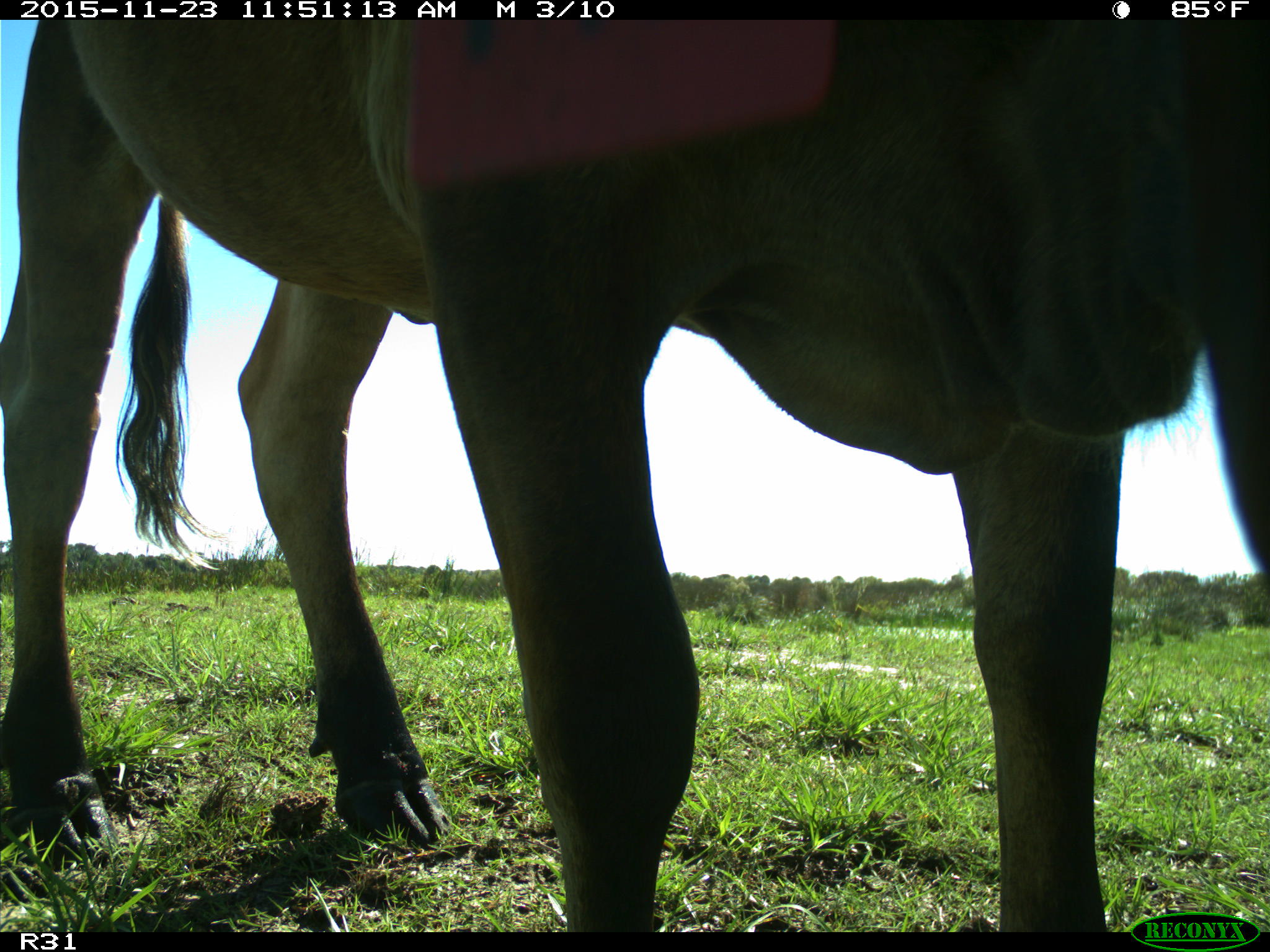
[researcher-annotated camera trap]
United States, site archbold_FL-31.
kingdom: Animalia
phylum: Chordata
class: Mammalia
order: Artiodactyla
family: Bovidae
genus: Bos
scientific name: Bos taurus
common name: domestic cow